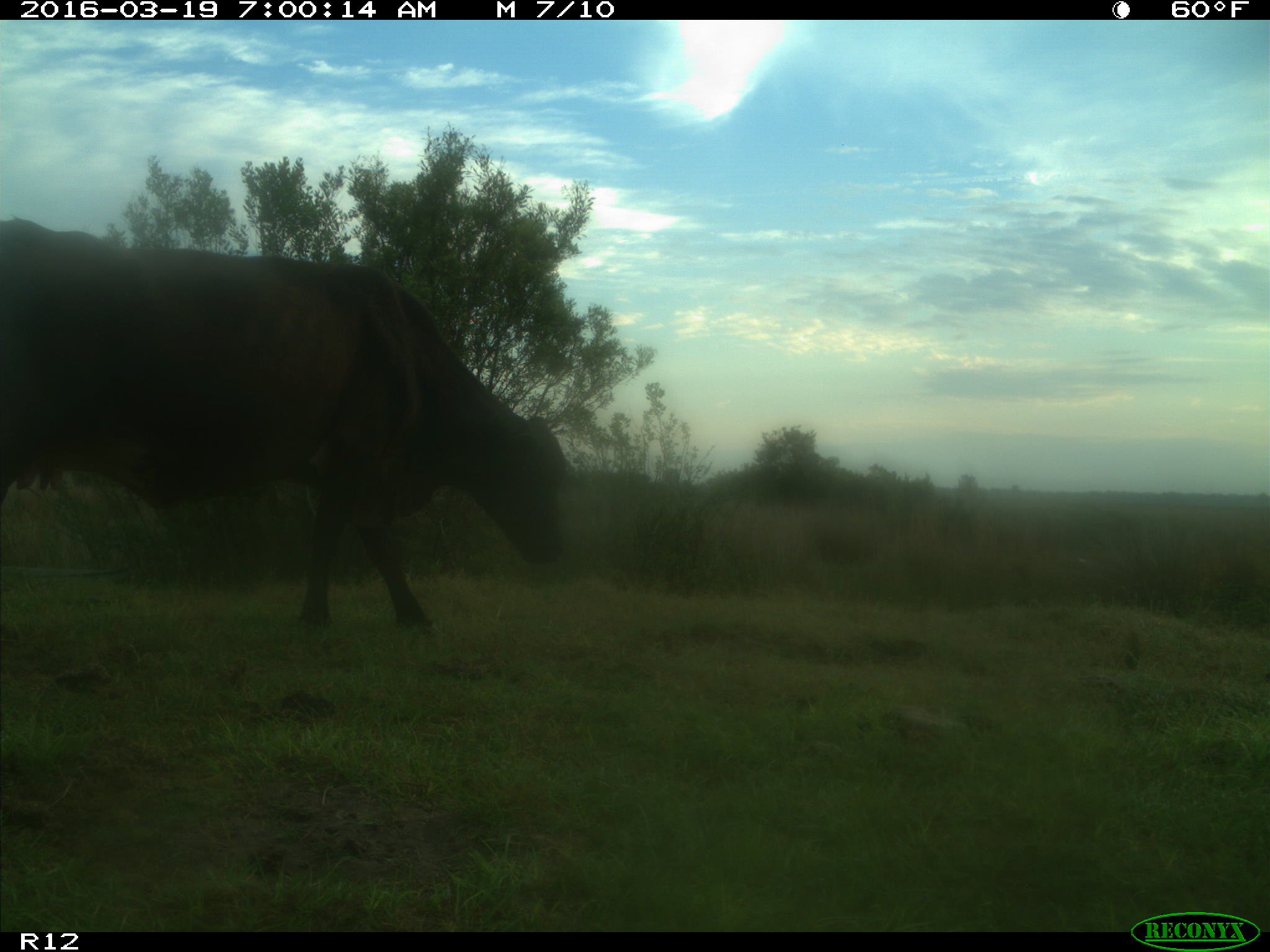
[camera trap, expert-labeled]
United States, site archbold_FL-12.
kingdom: Animalia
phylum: Chordata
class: Mammalia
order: Artiodactyla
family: Bovidae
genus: Bos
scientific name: Bos taurus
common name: domestic cow